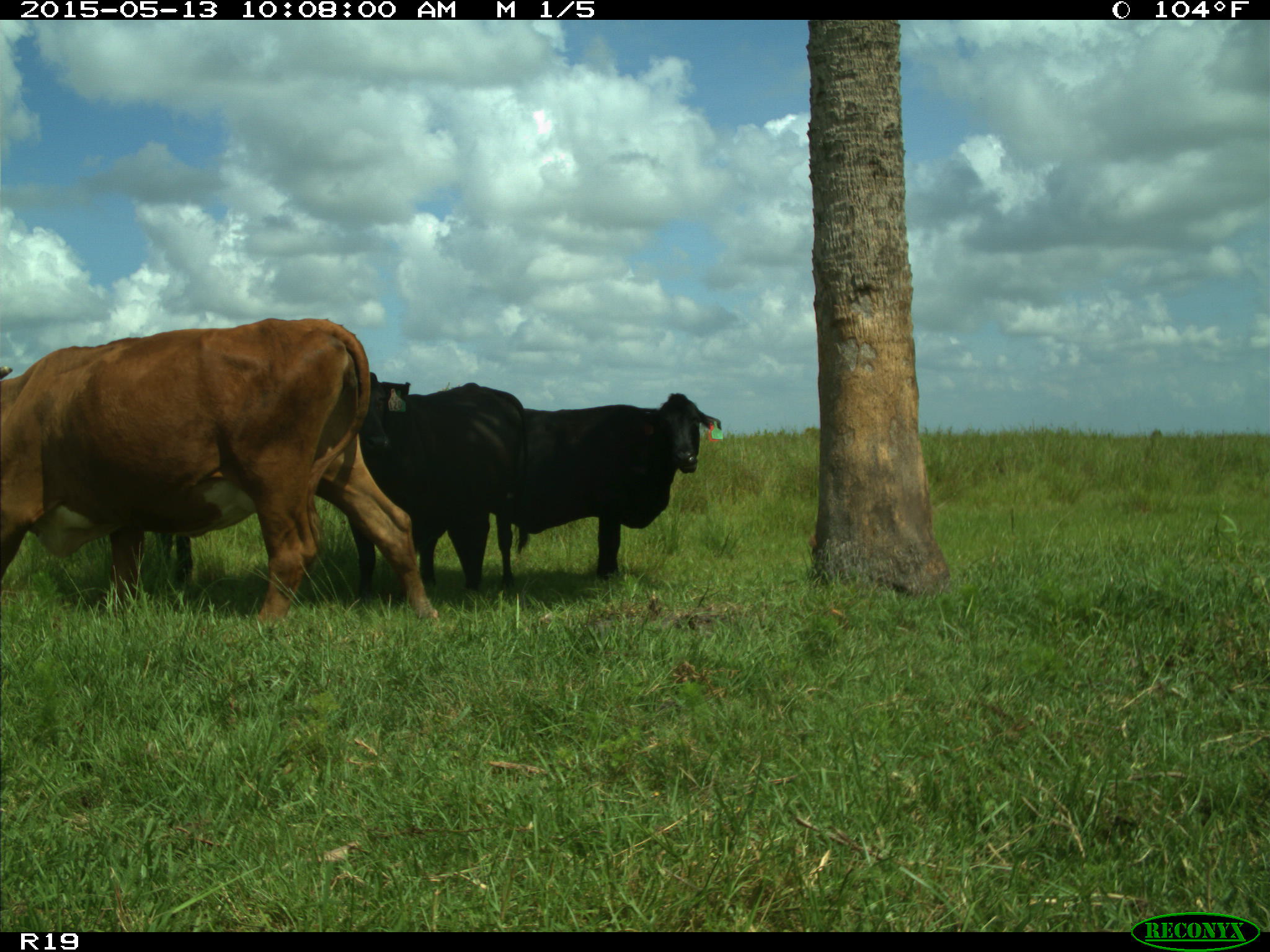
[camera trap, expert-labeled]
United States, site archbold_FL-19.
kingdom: Animalia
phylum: Chordata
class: Mammalia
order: Artiodactyla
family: Bovidae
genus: Bos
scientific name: Bos taurus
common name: domestic cow